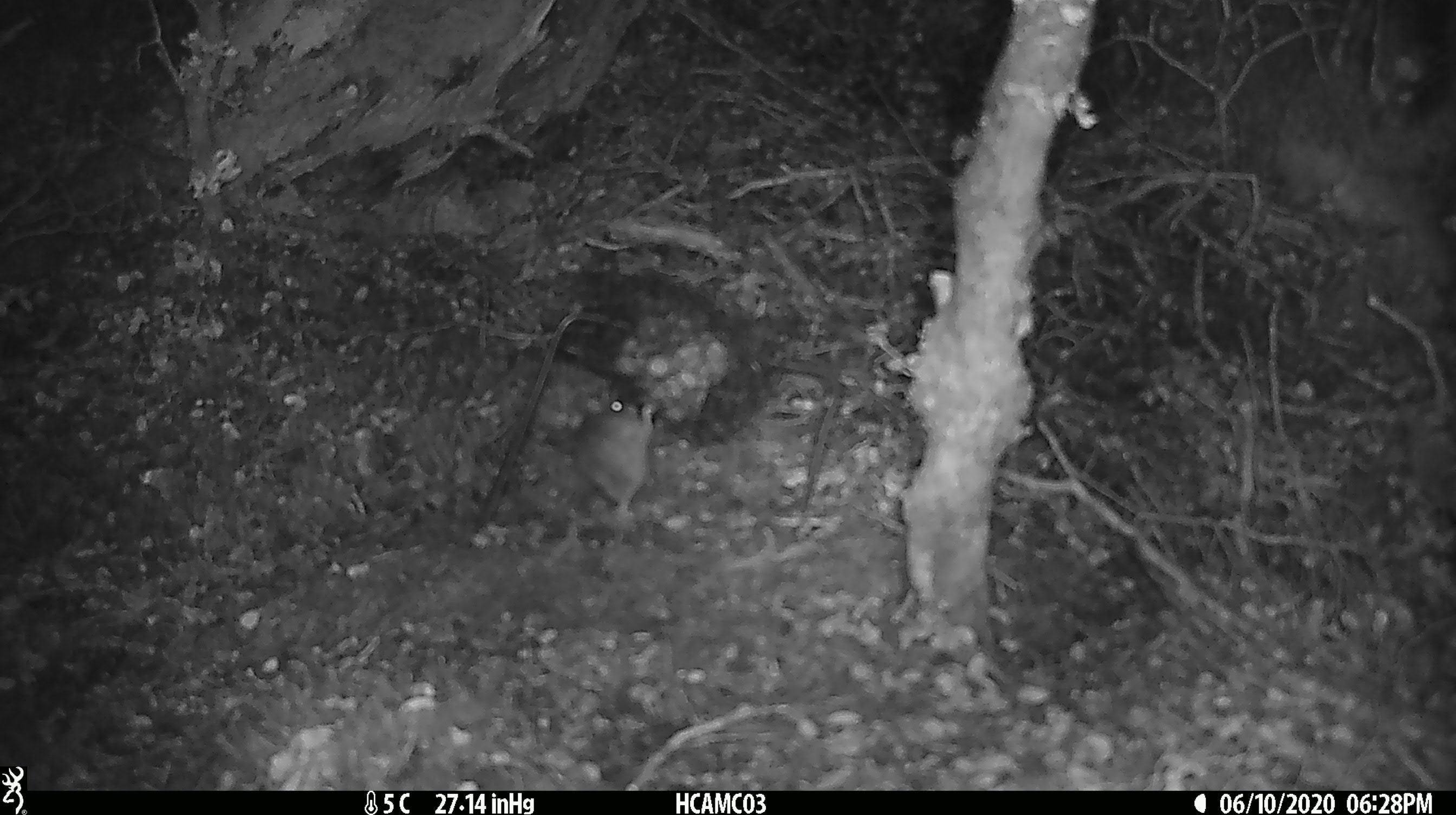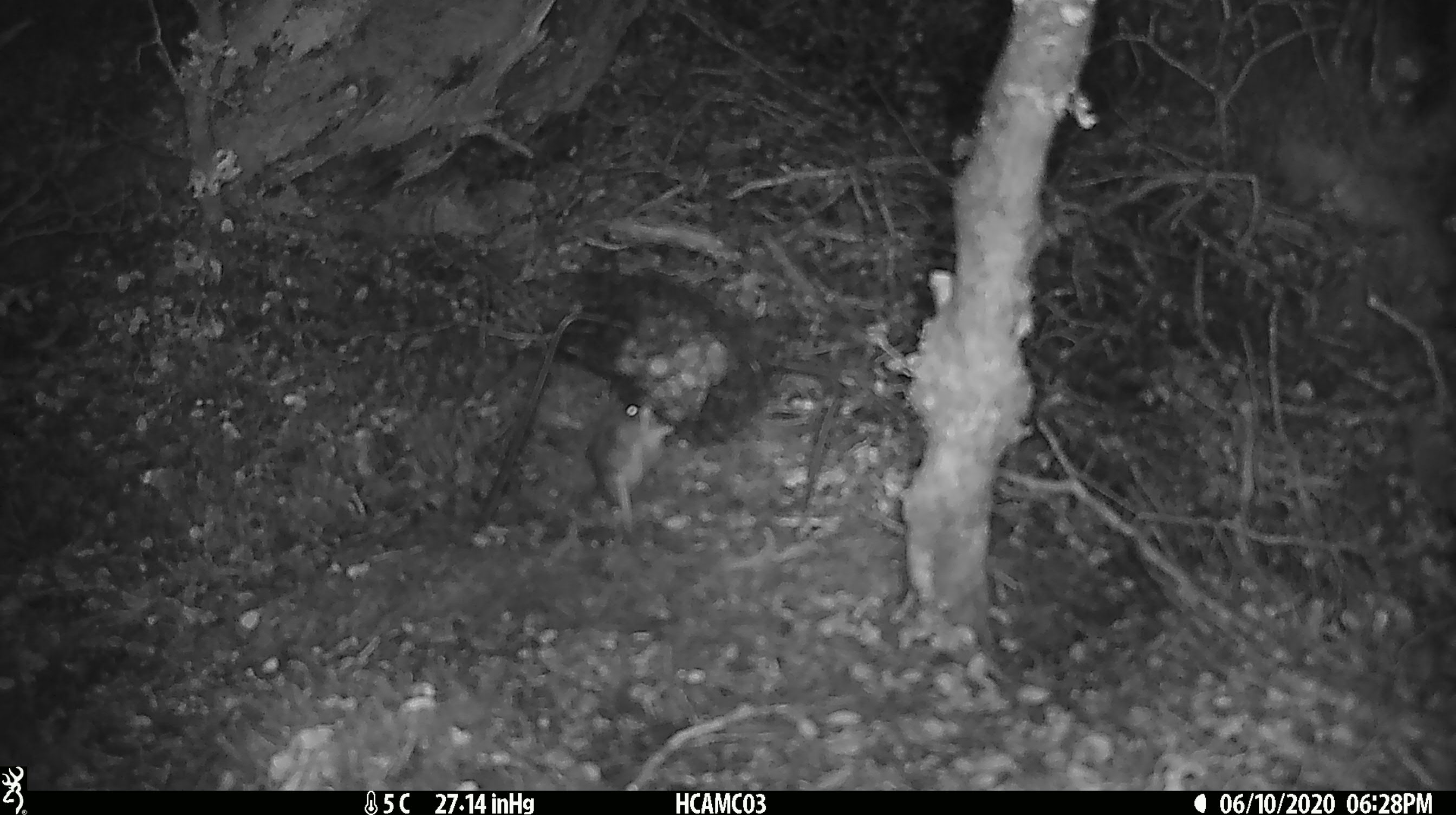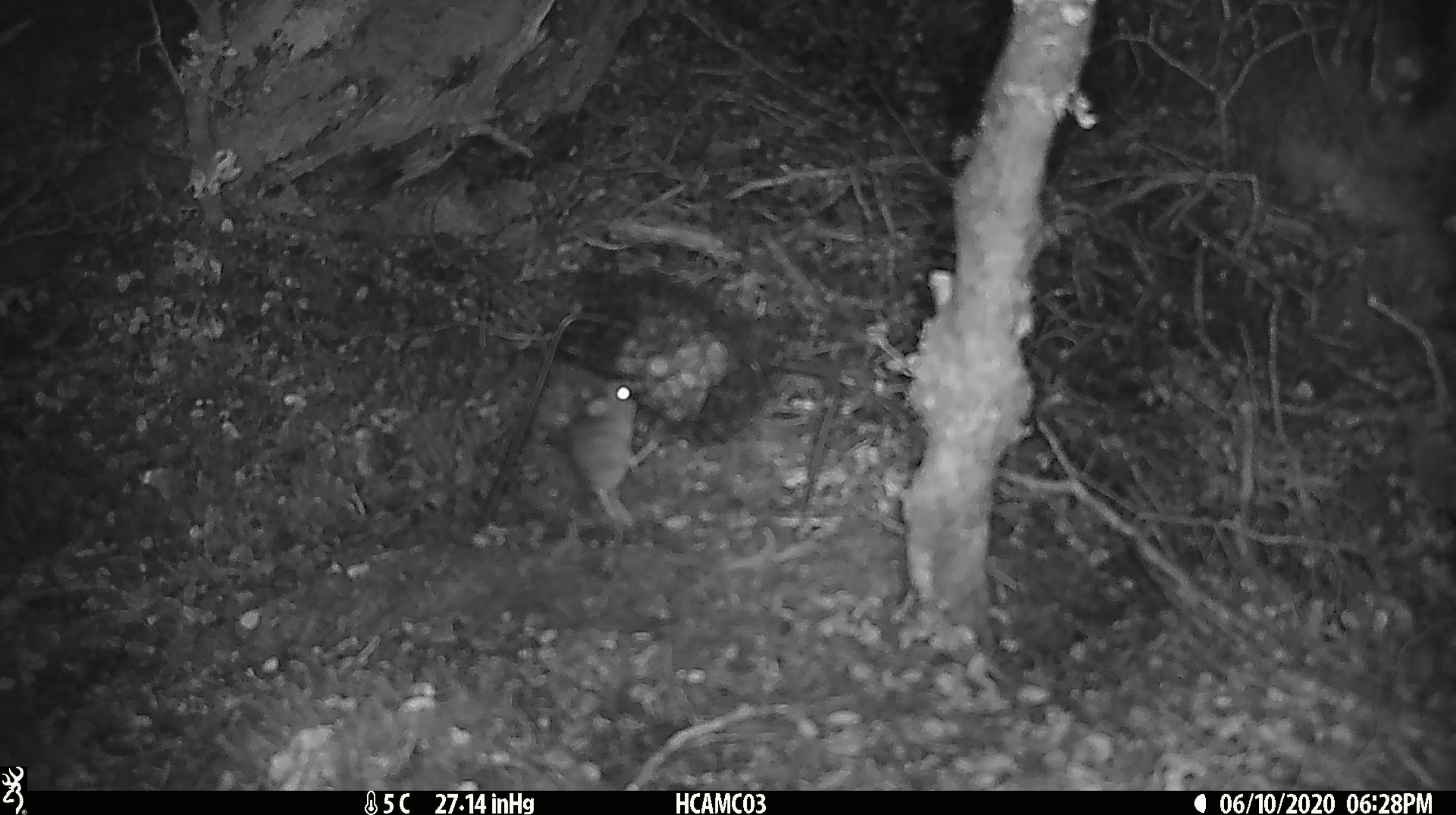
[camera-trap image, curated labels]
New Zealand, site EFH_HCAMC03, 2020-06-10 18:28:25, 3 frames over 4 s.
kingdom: Animalia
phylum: Chordata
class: Mammalia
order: Rodentia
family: Muridae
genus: Mus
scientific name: Mus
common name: mouse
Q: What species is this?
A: Mouse (Mus).